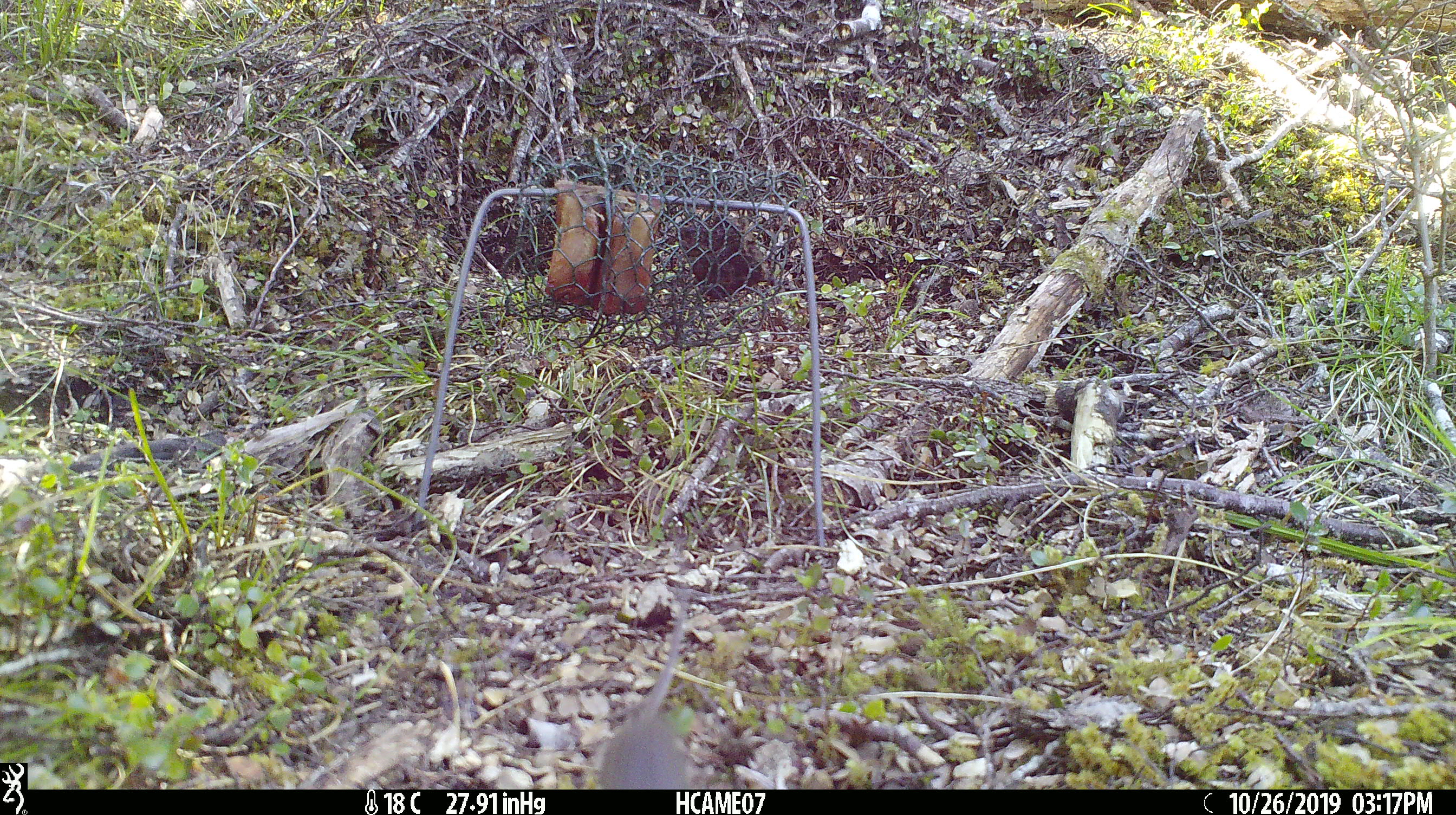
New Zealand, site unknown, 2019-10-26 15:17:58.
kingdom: Animalia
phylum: Chordata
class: Mammalia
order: Rodentia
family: Muridae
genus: Mus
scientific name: Mus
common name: mouse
Mouse (Mus).